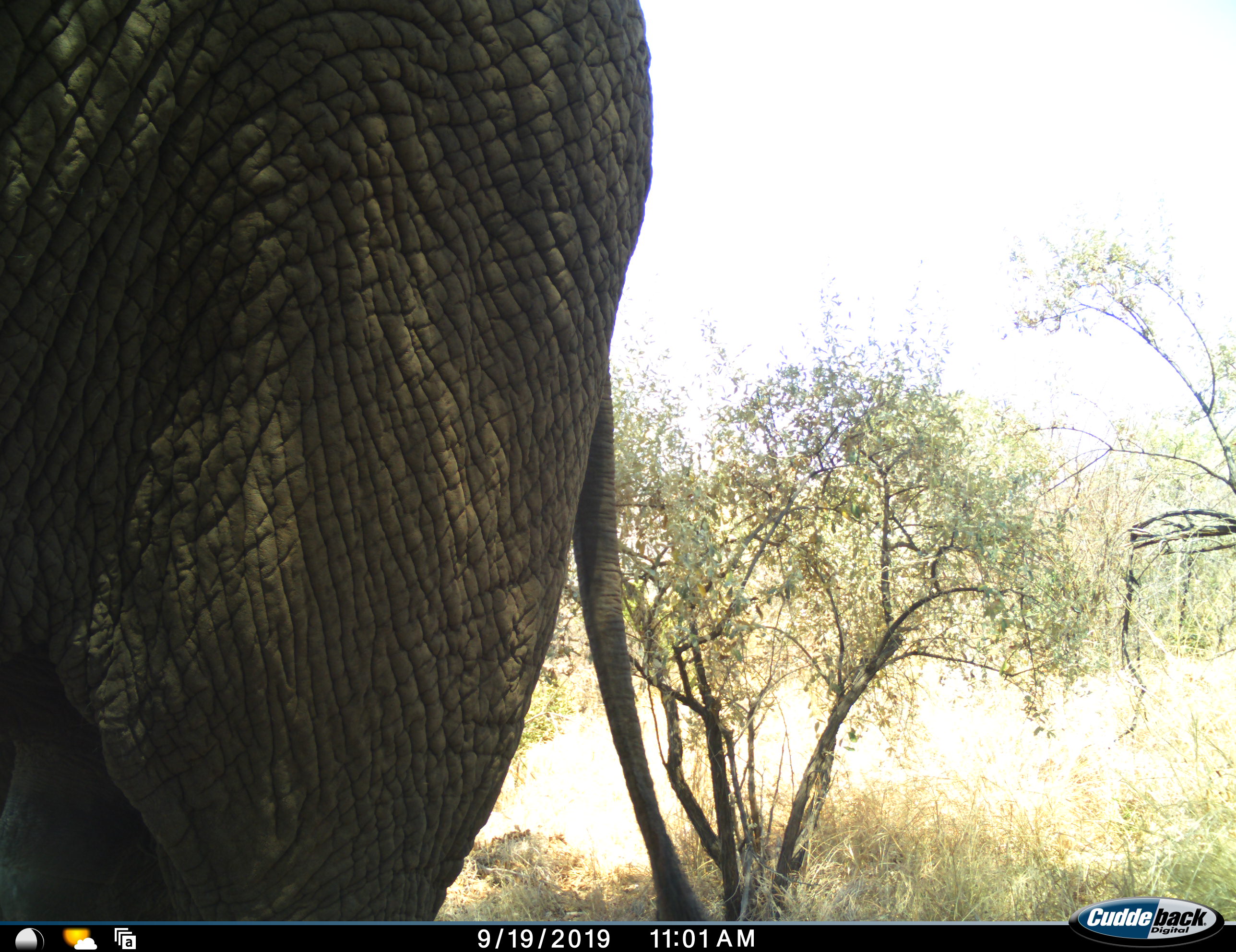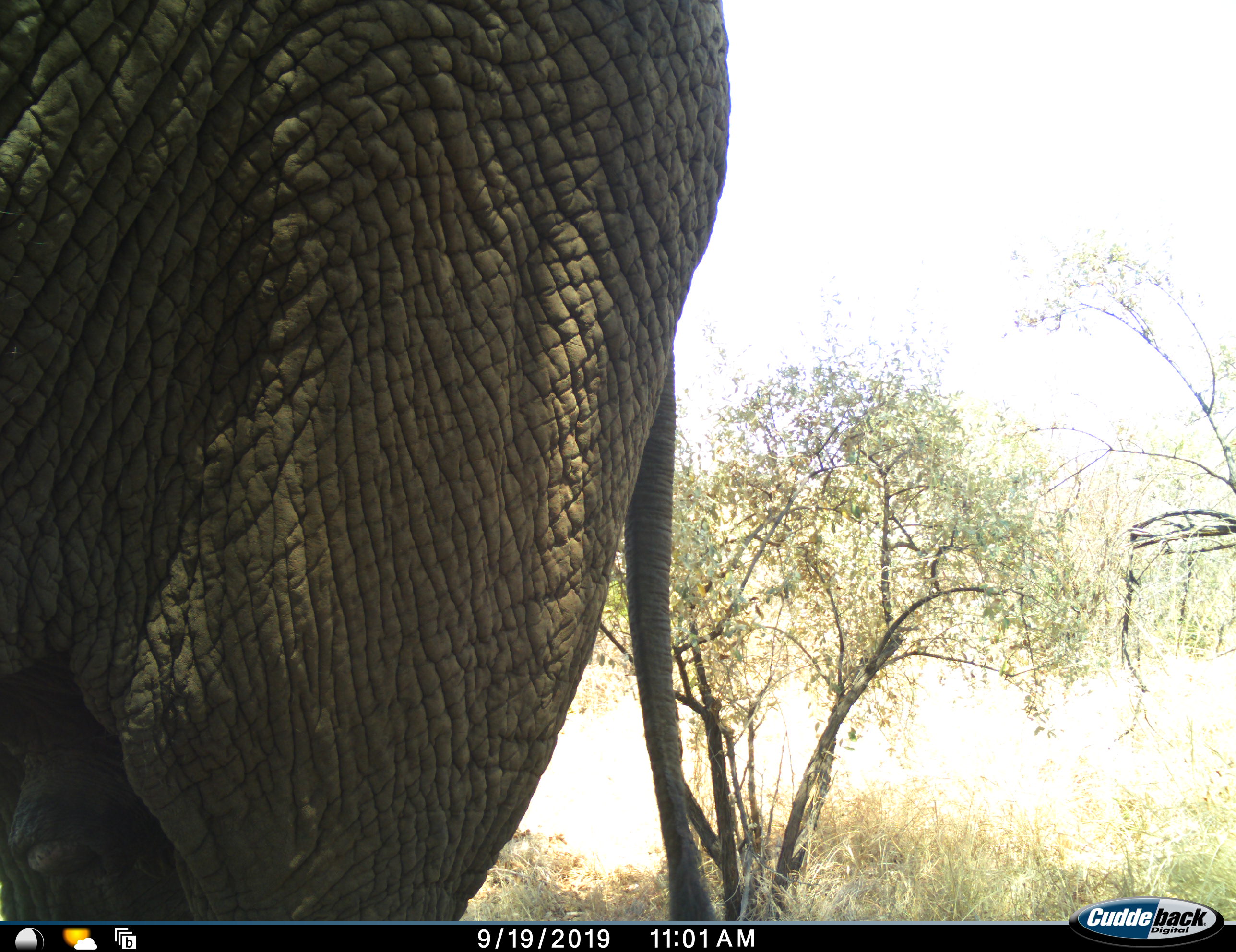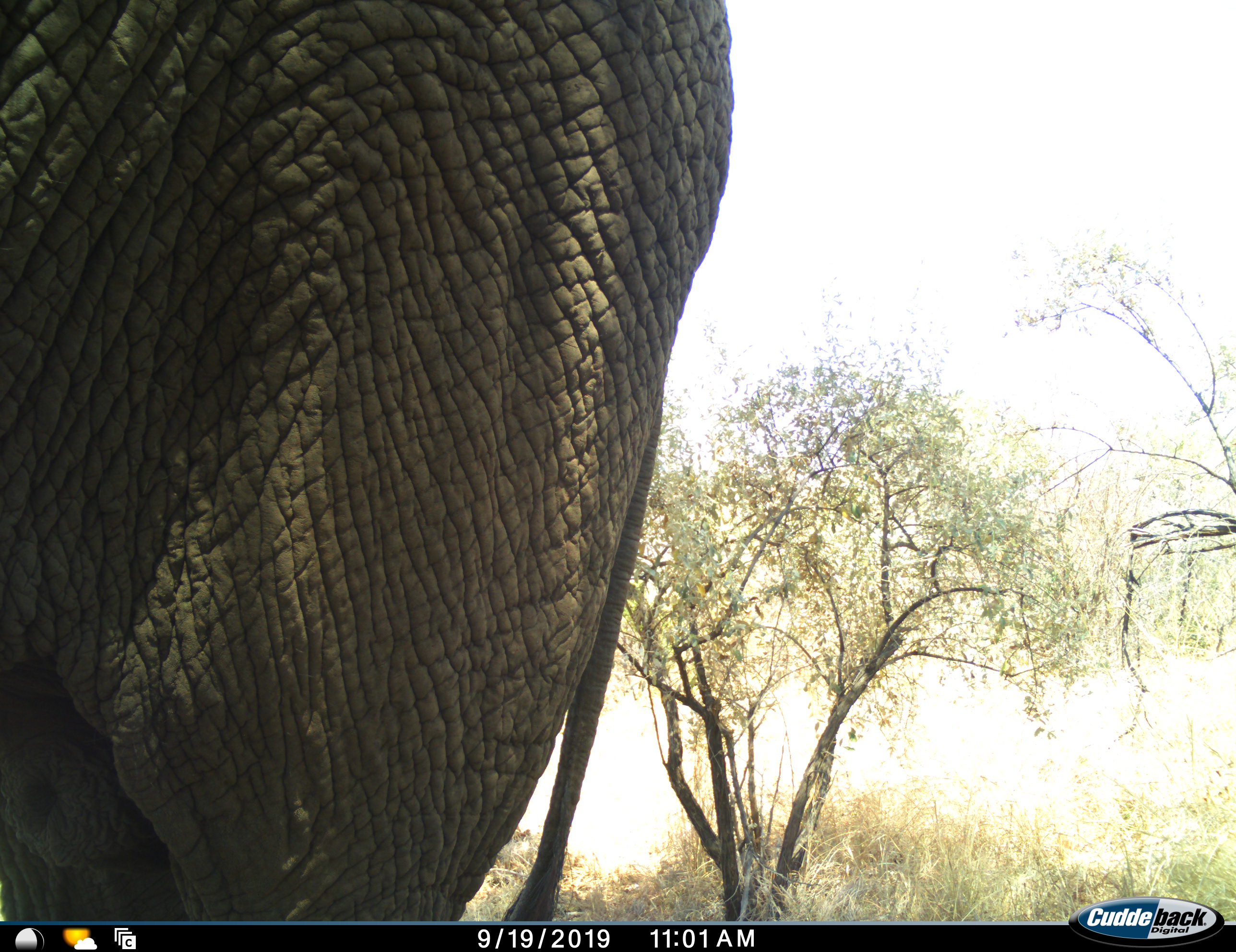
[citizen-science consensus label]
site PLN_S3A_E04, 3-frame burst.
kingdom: Animalia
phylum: Chordata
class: Mammalia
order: Proboscidea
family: Elephantidae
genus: Loxodonta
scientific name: Loxodonta africana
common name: african bush elephant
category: elephant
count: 1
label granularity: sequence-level